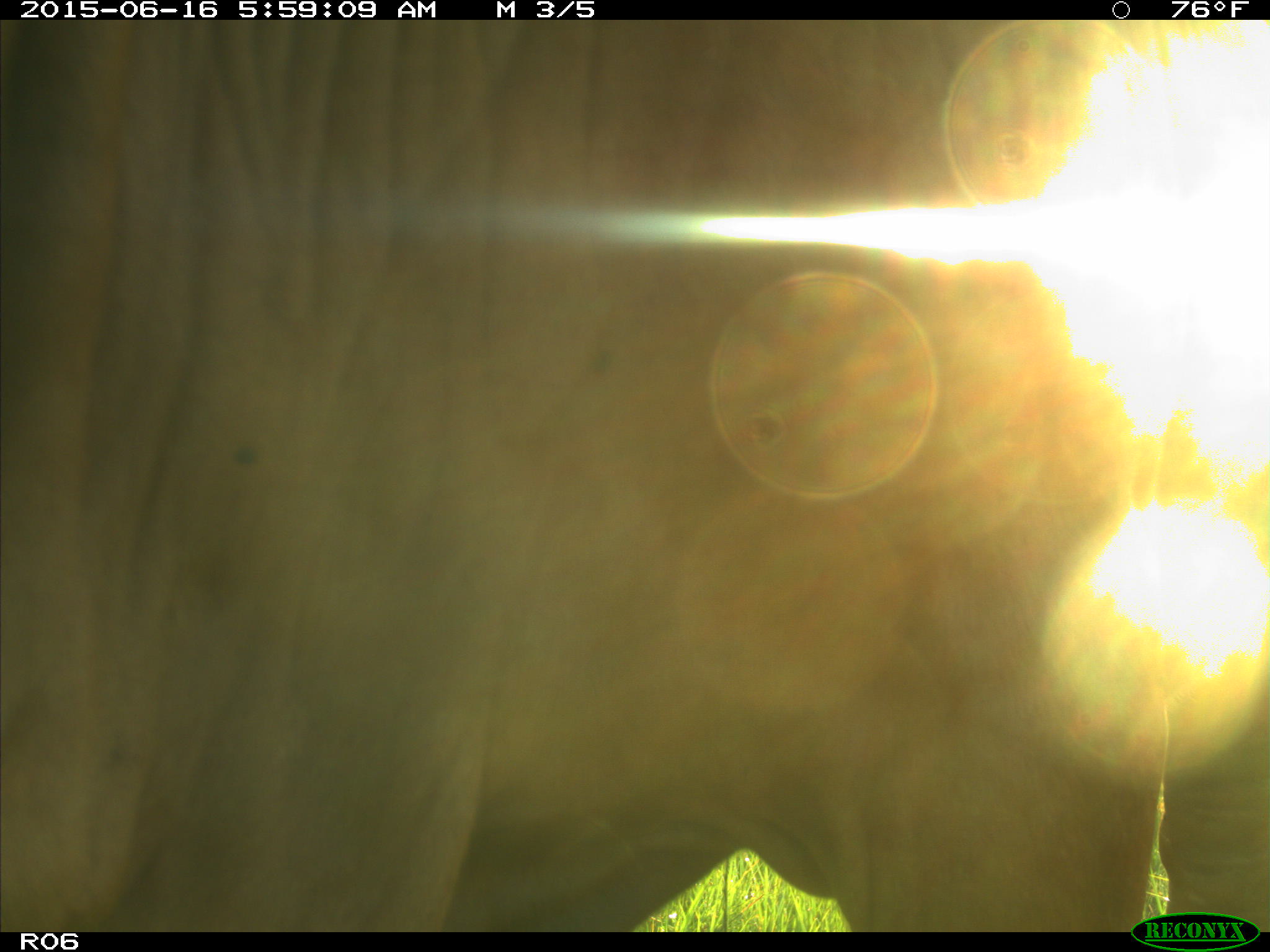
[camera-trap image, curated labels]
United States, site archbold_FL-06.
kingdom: Animalia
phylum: Chordata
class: Mammalia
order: Artiodactyla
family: Bovidae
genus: Bos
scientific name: Bos taurus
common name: domestic cow